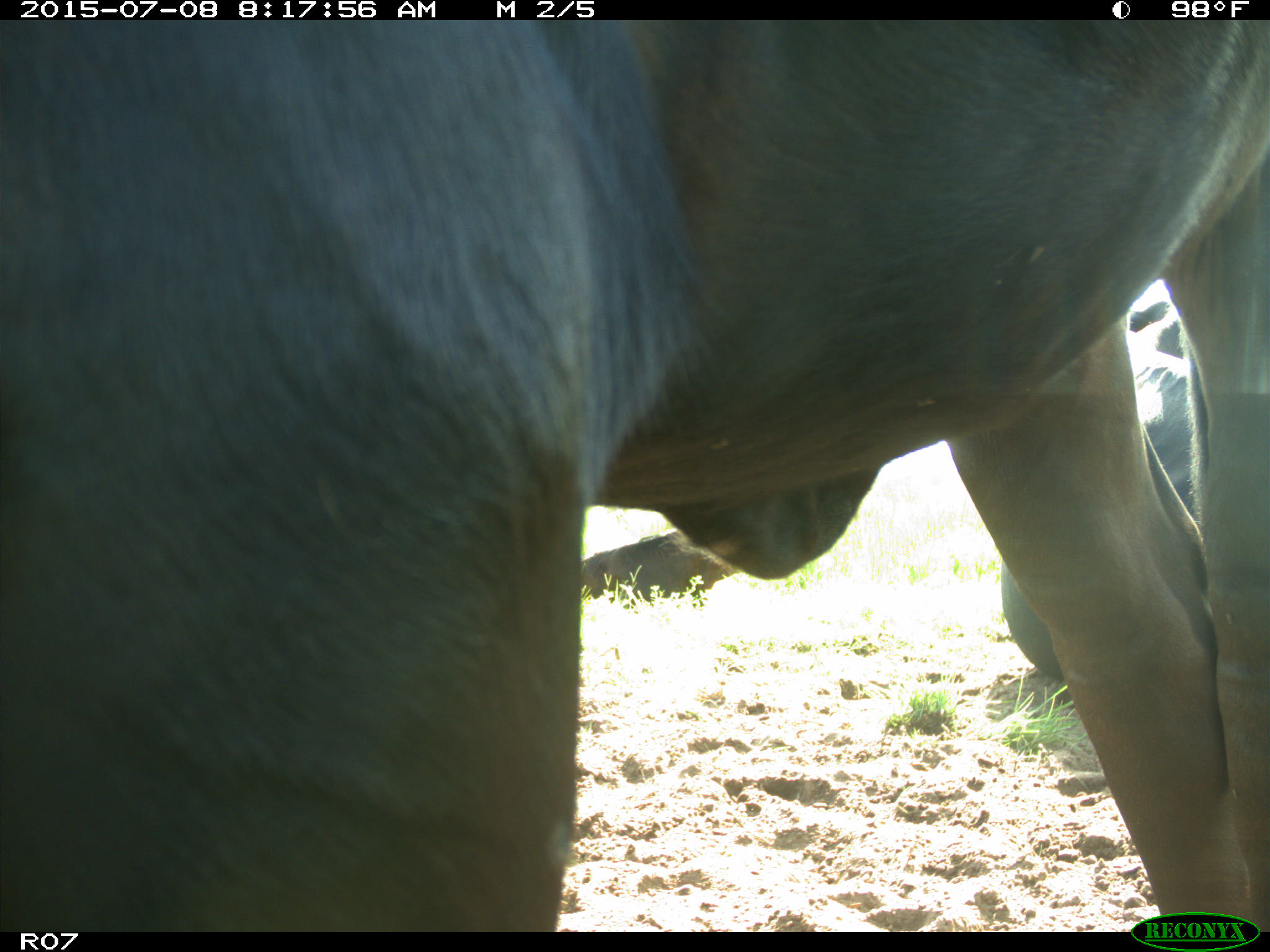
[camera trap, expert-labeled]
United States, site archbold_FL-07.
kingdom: Animalia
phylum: Chordata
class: Mammalia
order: Artiodactyla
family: Bovidae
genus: Bos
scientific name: Bos taurus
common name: domestic cow